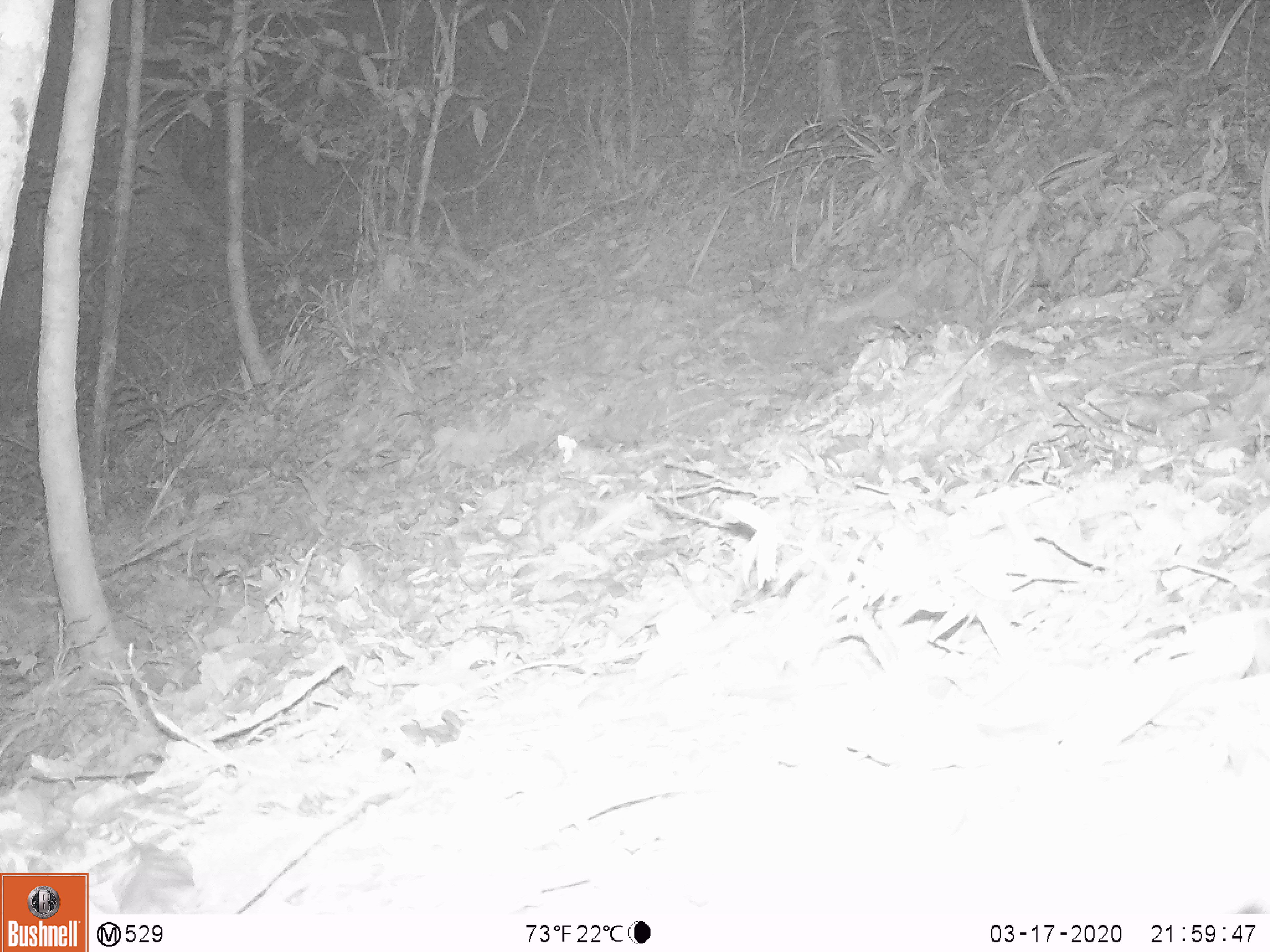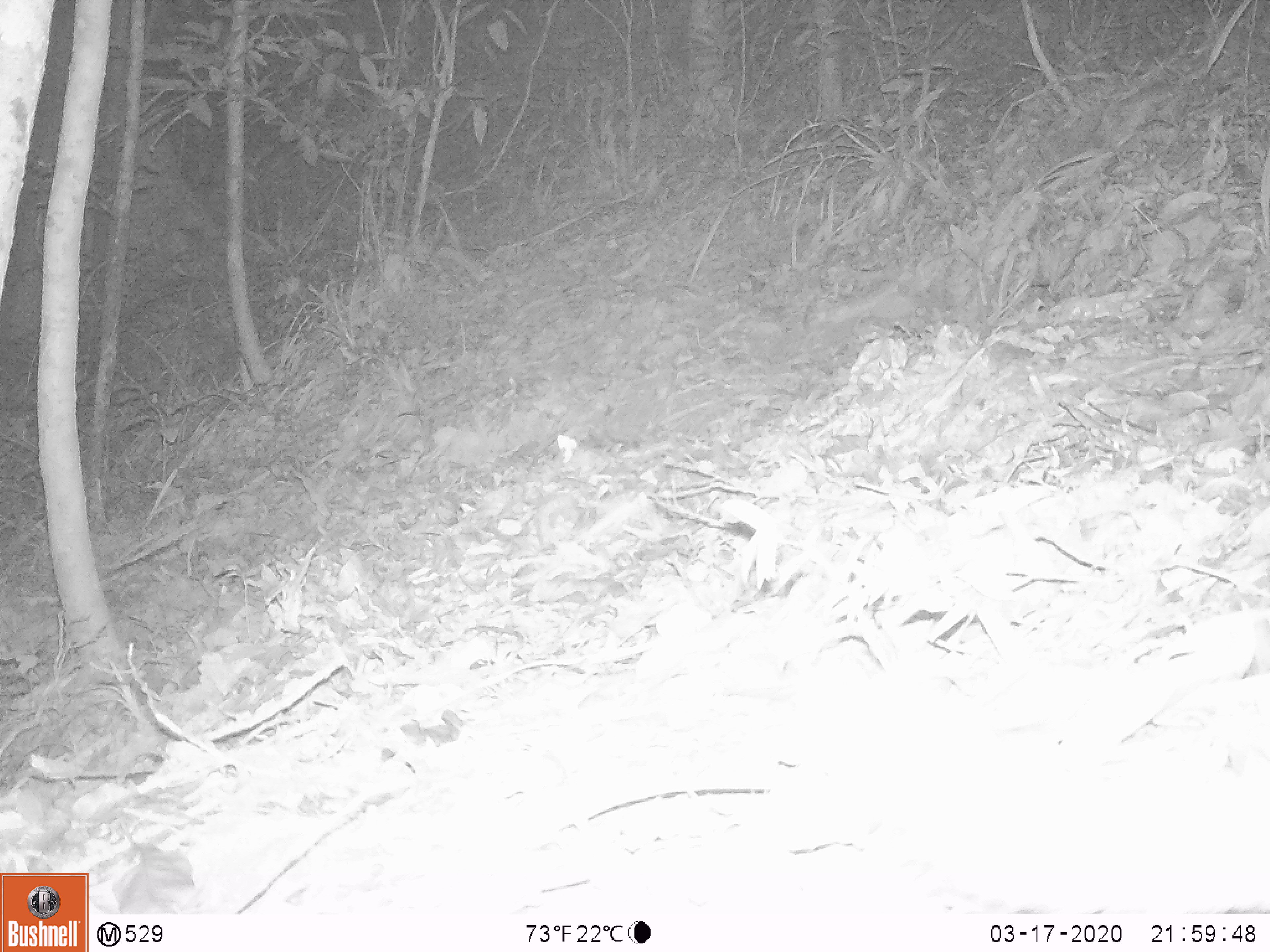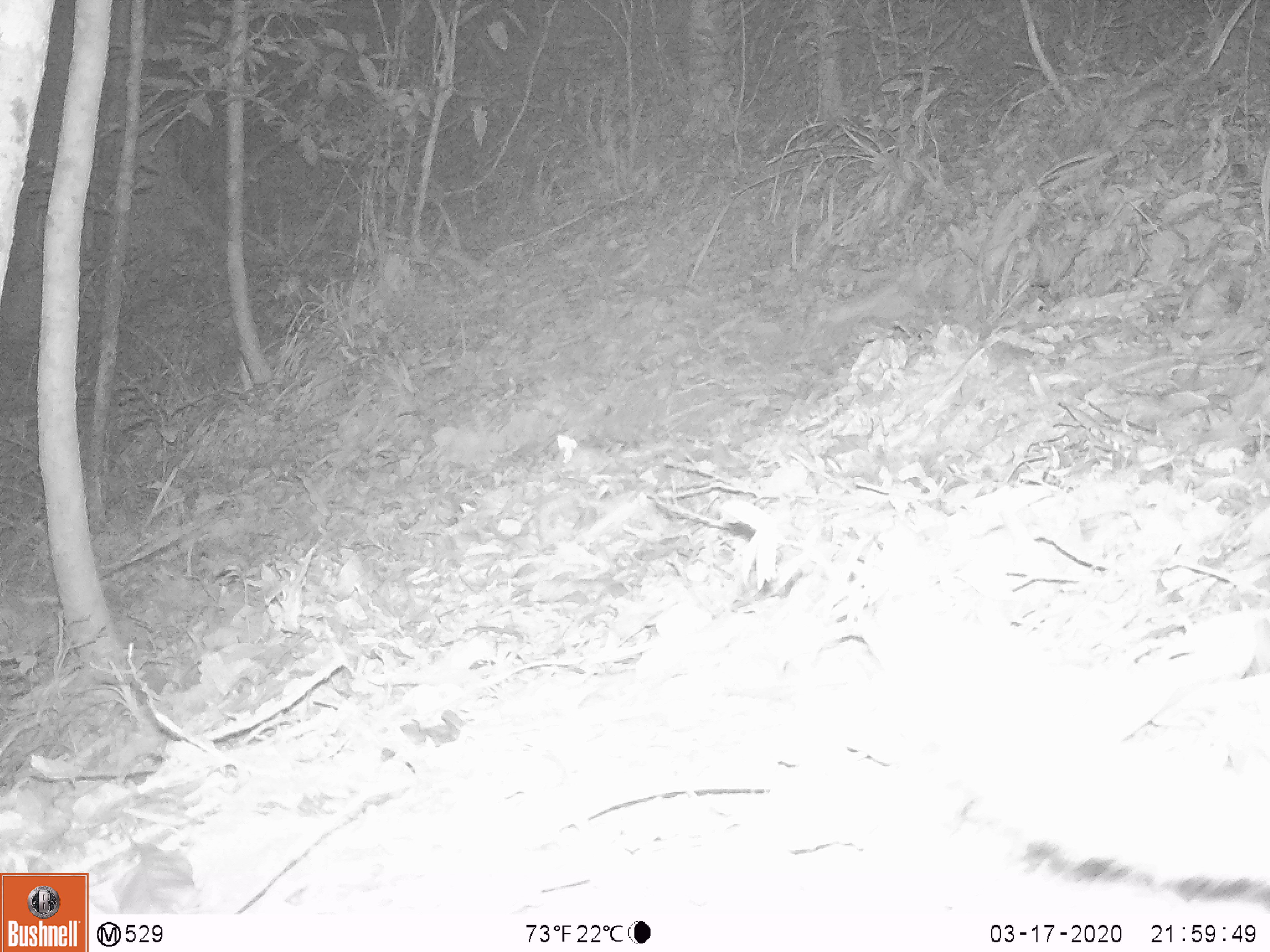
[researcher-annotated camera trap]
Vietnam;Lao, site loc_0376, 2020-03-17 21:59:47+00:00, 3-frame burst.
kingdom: Animalia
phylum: Chordata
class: Mammalia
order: Carnivora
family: Mustelidae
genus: Melogale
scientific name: Melogale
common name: ferret badger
Ferret badger (Melogale). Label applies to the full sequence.